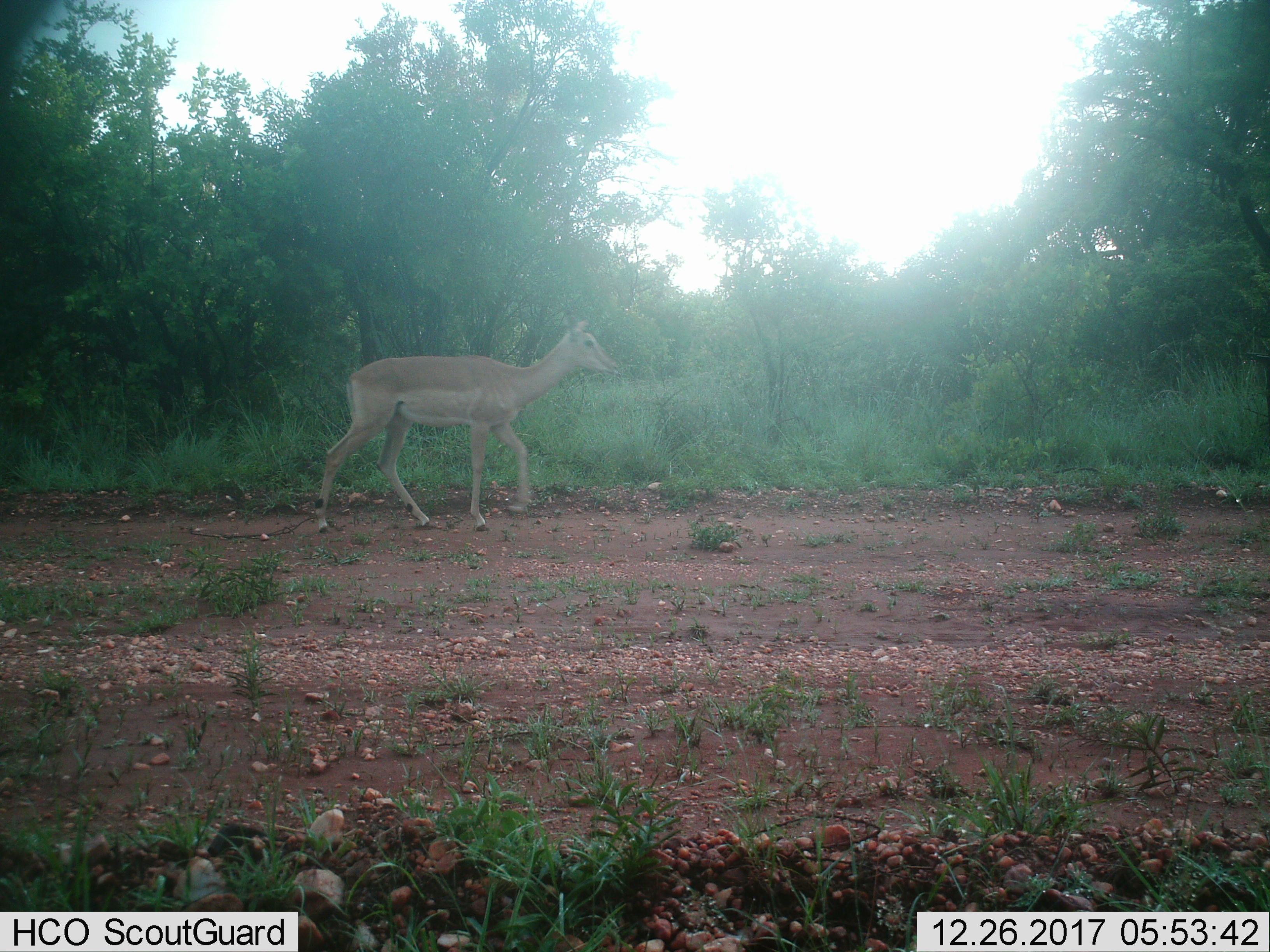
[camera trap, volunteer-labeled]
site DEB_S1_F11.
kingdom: Animalia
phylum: Chordata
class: Mammalia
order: Artiodactyla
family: Bovidae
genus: Aepyceros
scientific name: Aepyceros melampus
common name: impala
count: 1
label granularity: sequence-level